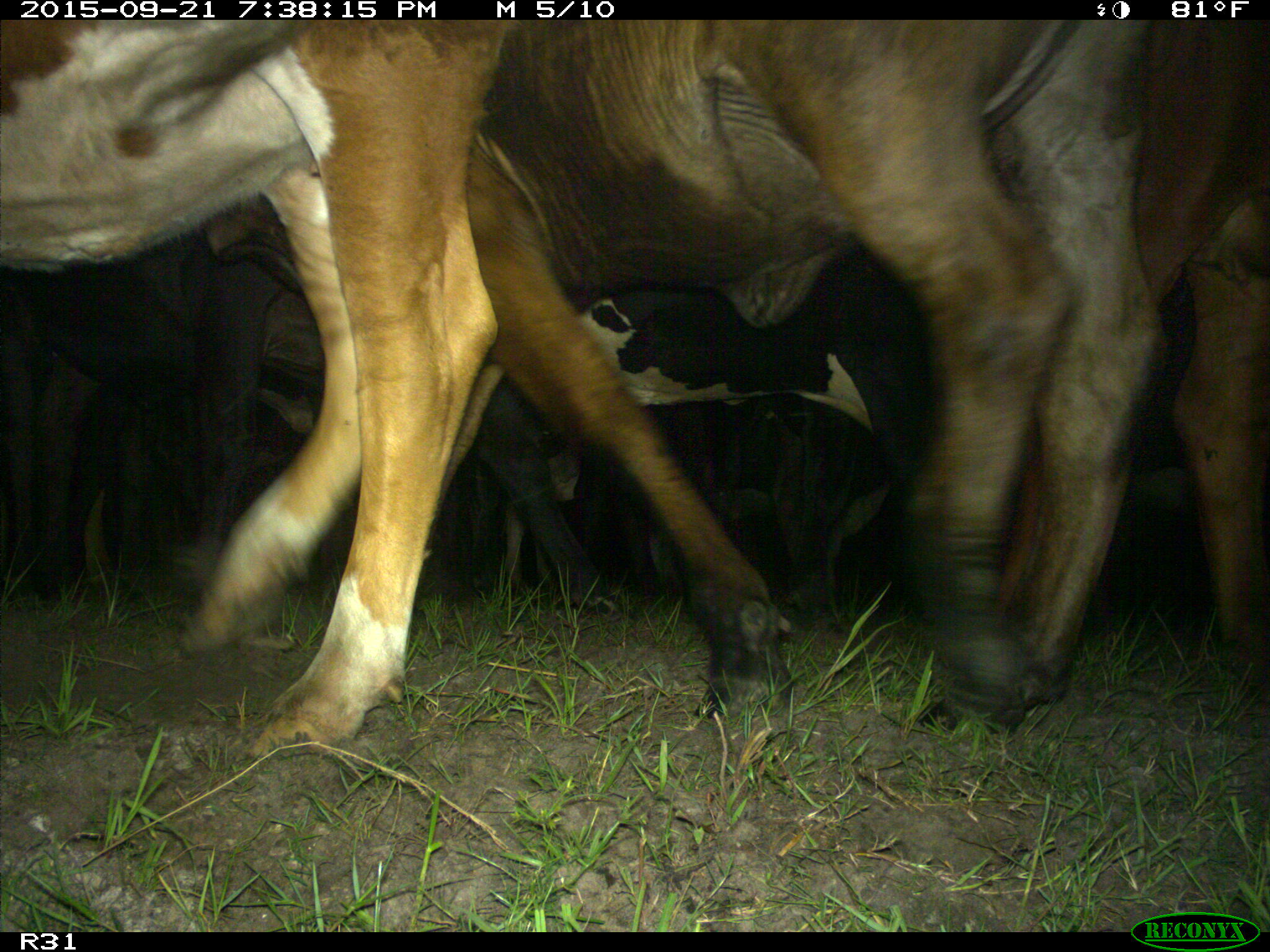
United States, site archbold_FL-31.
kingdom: Animalia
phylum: Chordata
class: Mammalia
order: Artiodactyla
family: Bovidae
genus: Bos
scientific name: Bos taurus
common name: domestic cow